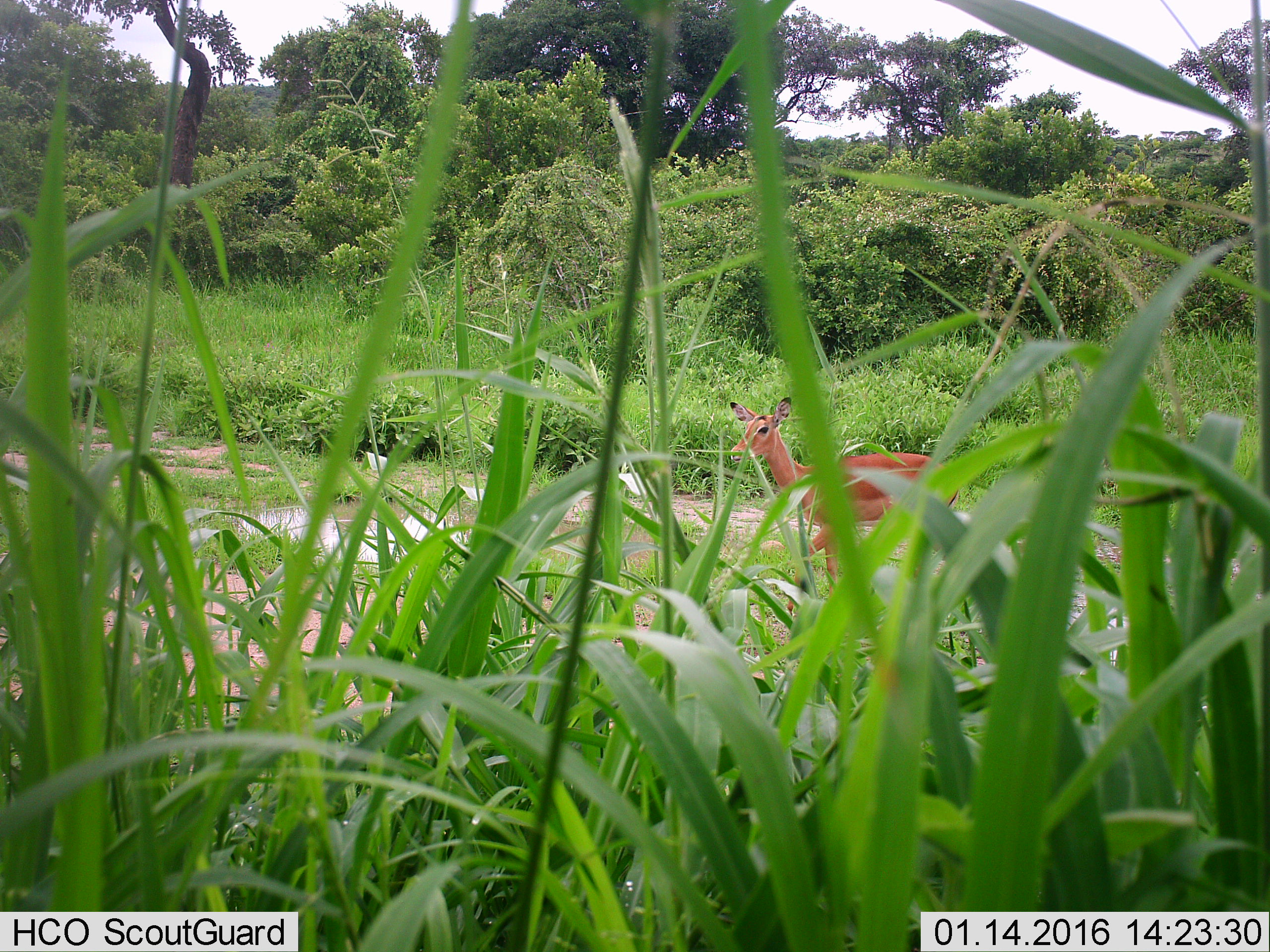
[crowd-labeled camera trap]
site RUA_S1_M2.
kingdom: Animalia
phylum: Chordata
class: Mammalia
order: Artiodactyla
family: Bovidae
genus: Aepyceros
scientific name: Aepyceros melampus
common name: impala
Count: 1.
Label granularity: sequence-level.